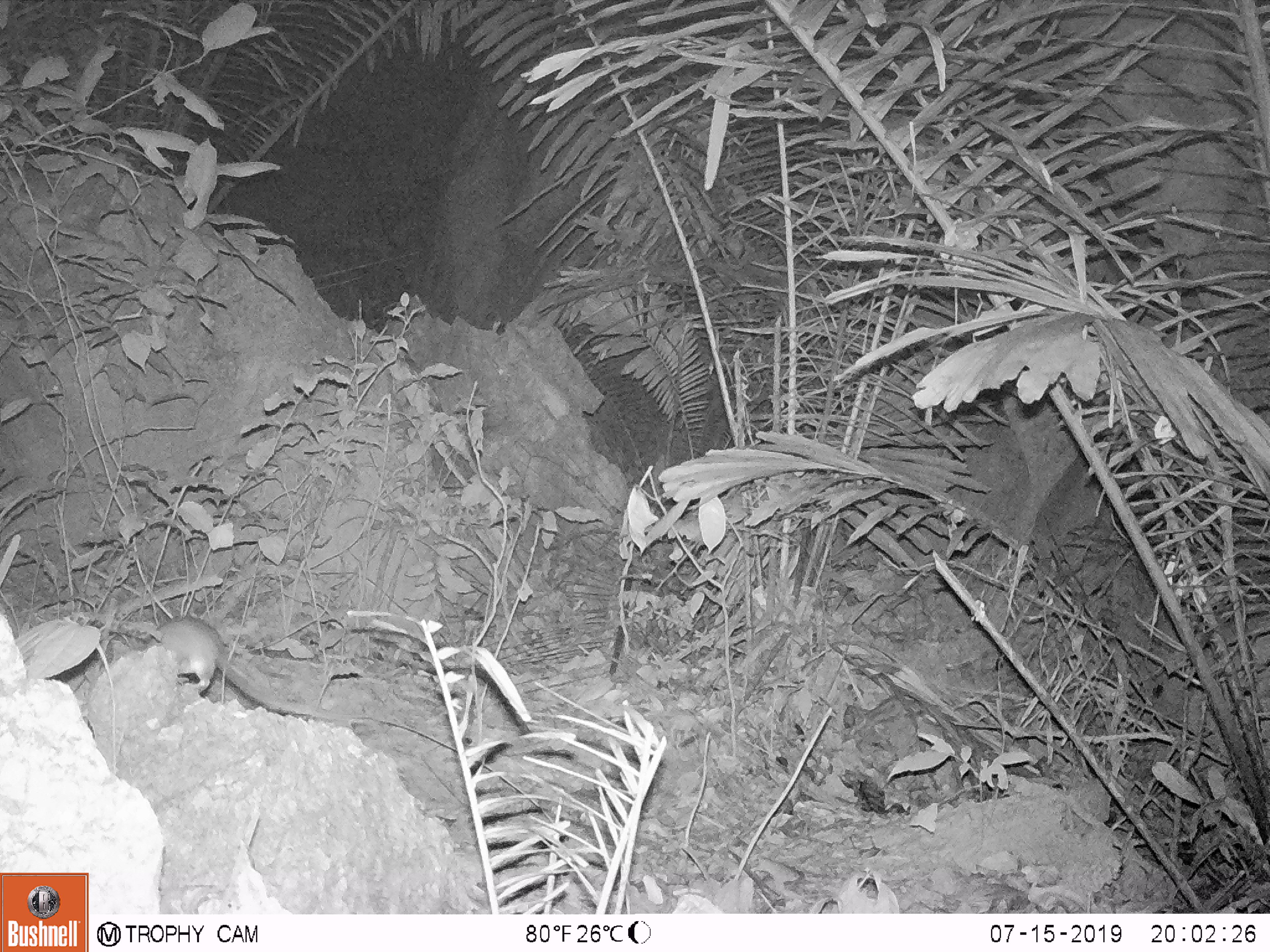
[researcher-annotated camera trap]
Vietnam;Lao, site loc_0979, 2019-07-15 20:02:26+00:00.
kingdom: Animalia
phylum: Chordata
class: Mammalia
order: Rodentia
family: Muridae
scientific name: Muridae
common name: old-world mice and rats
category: unidentified murid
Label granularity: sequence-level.